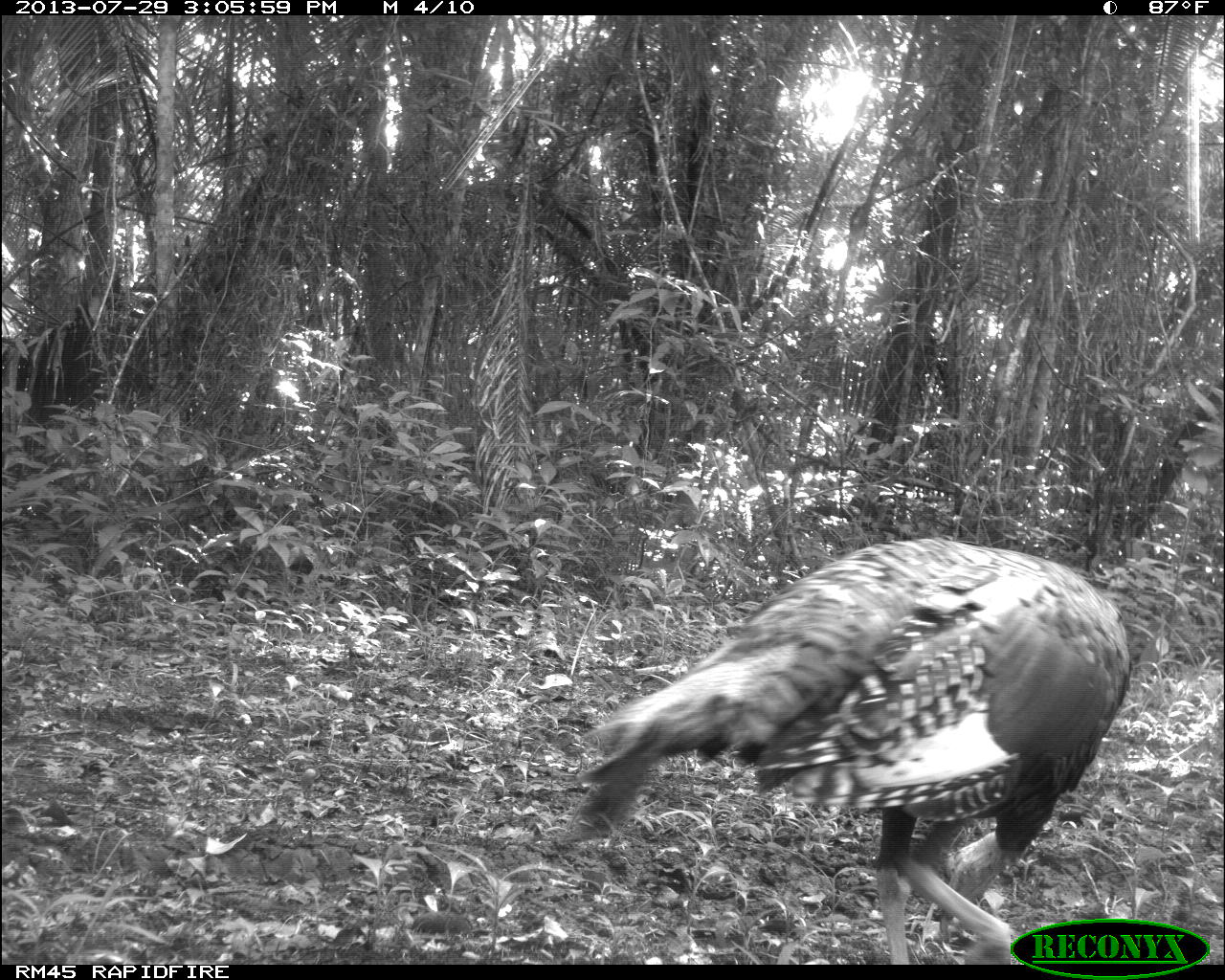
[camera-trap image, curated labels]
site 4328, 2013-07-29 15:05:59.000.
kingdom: Animalia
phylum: Chordata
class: Aves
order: Galliformes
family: Phasianidae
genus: Meleagris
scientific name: Meleagris ocellata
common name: ocellated turkey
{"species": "Meleagris ocellata (ocellated turkey)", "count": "1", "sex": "female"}